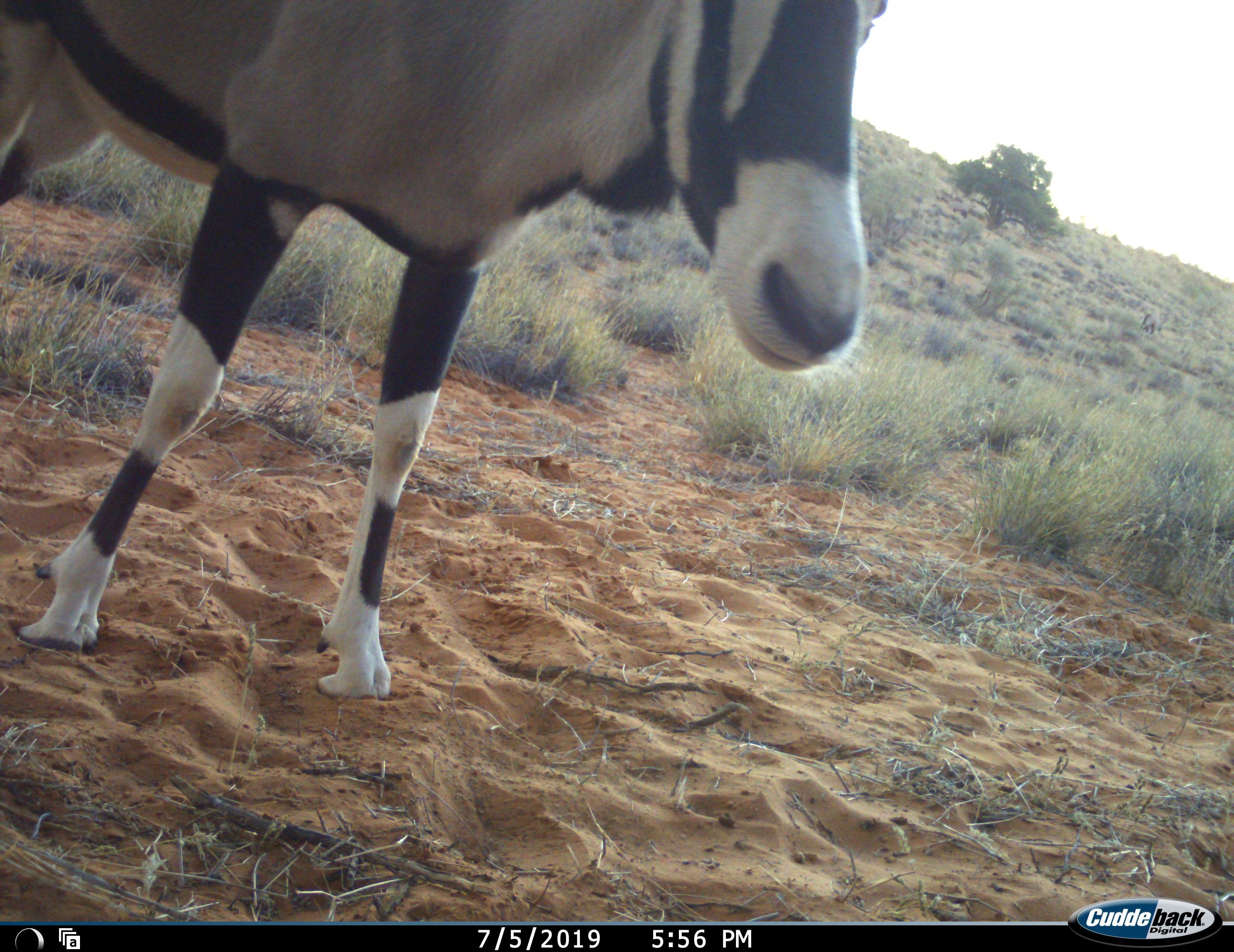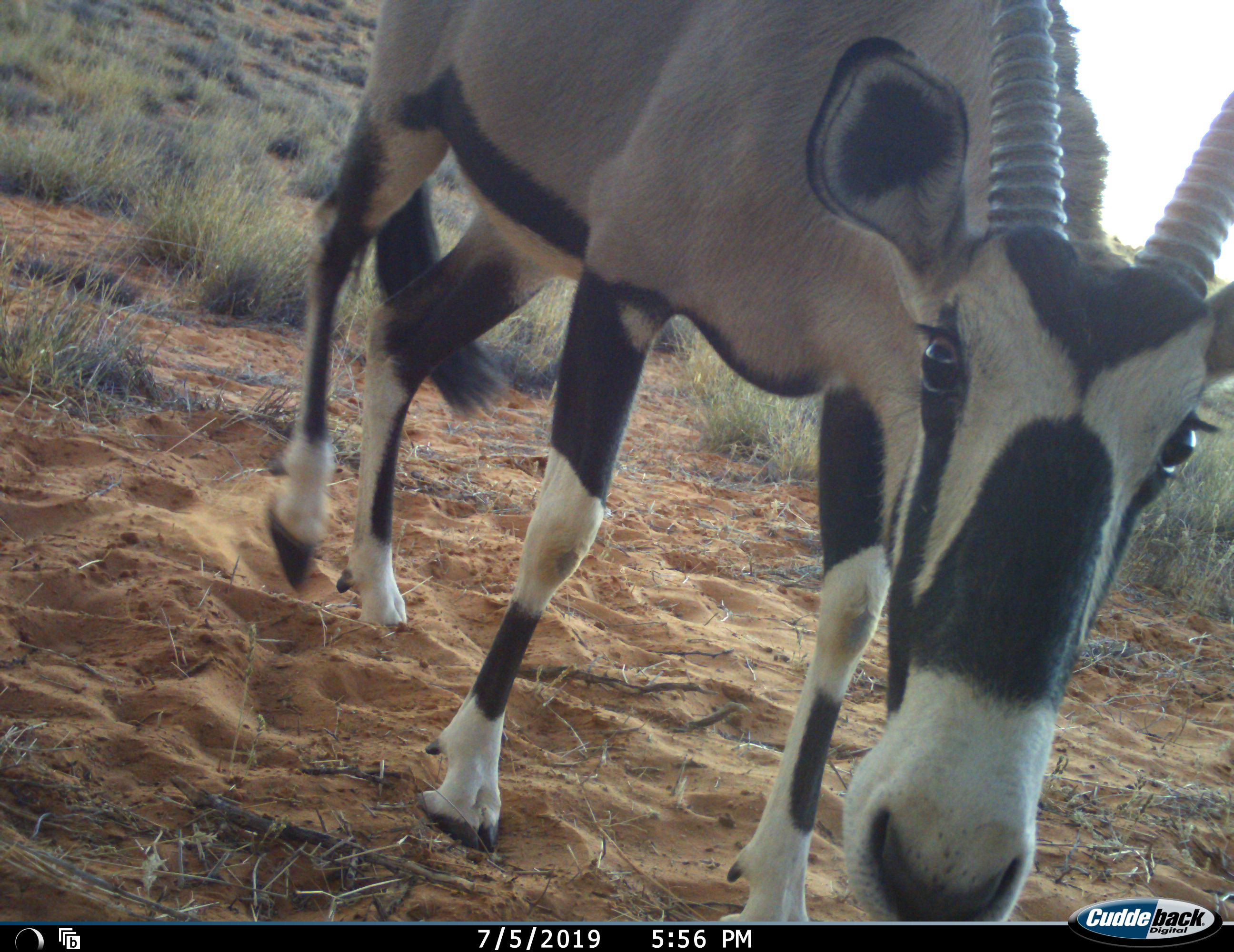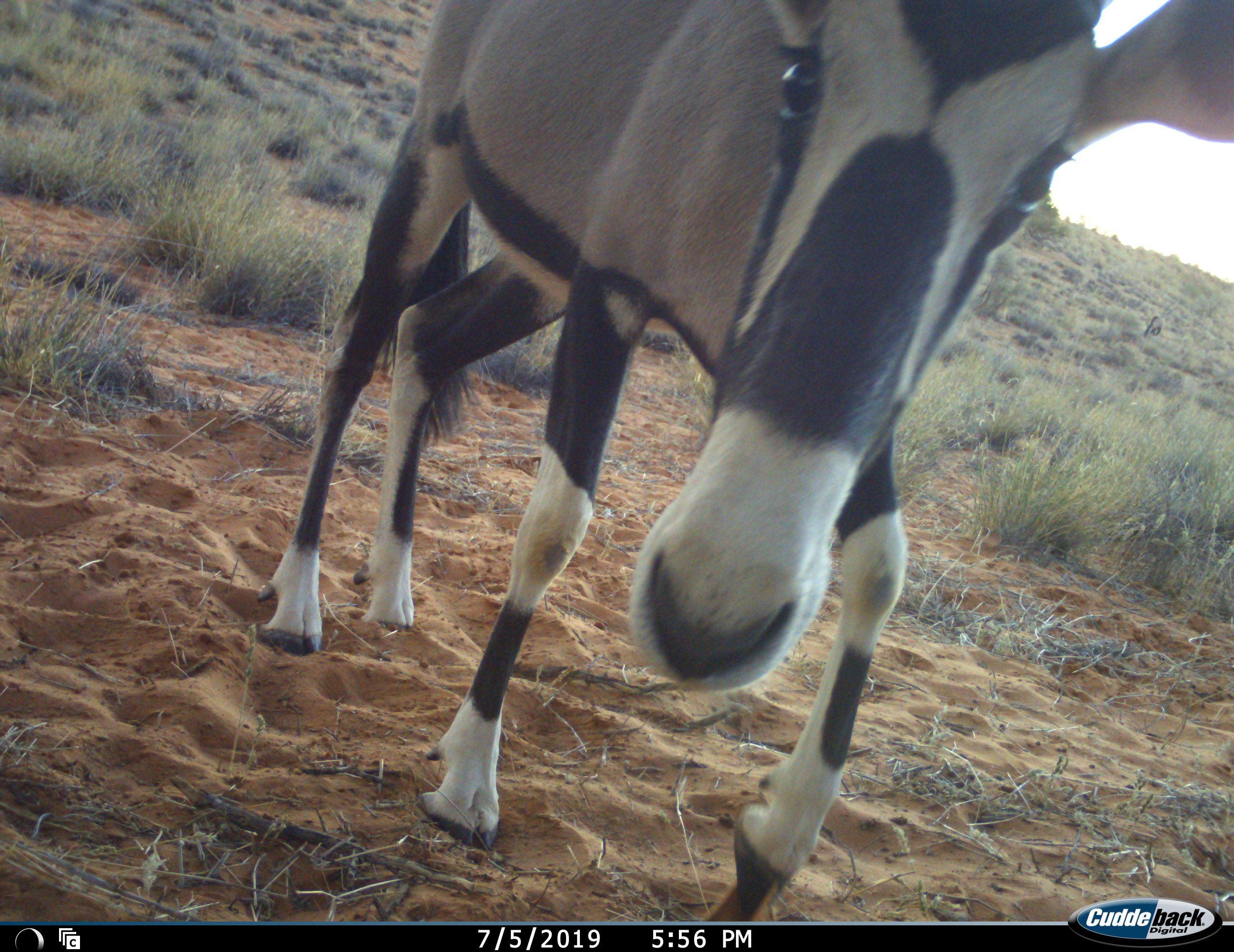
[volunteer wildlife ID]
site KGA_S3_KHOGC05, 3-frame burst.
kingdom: Animalia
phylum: Chordata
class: Mammalia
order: Artiodactyla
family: Bovidae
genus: Oryx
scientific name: Oryx gazella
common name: gemsbok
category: oryx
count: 1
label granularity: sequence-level